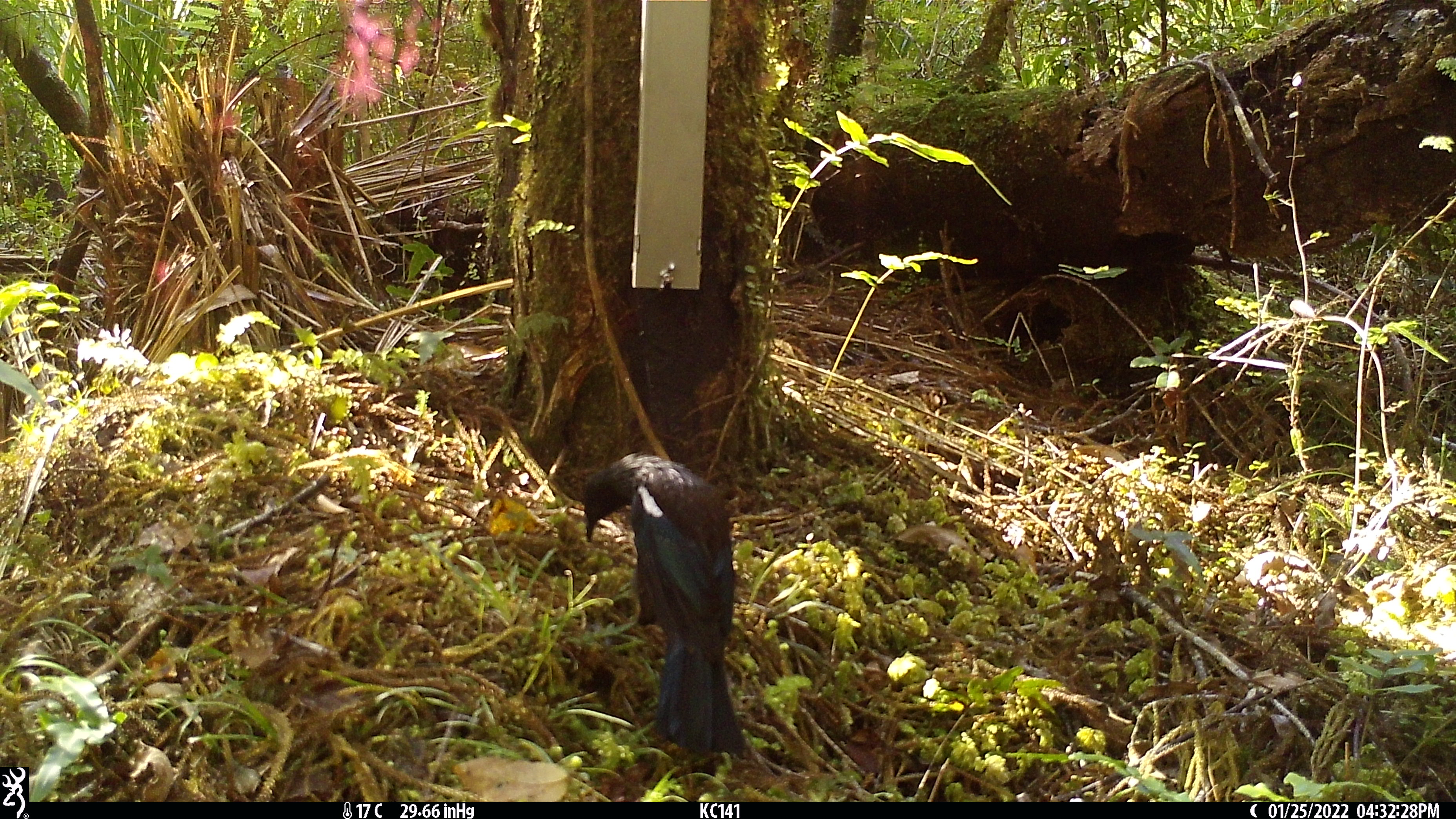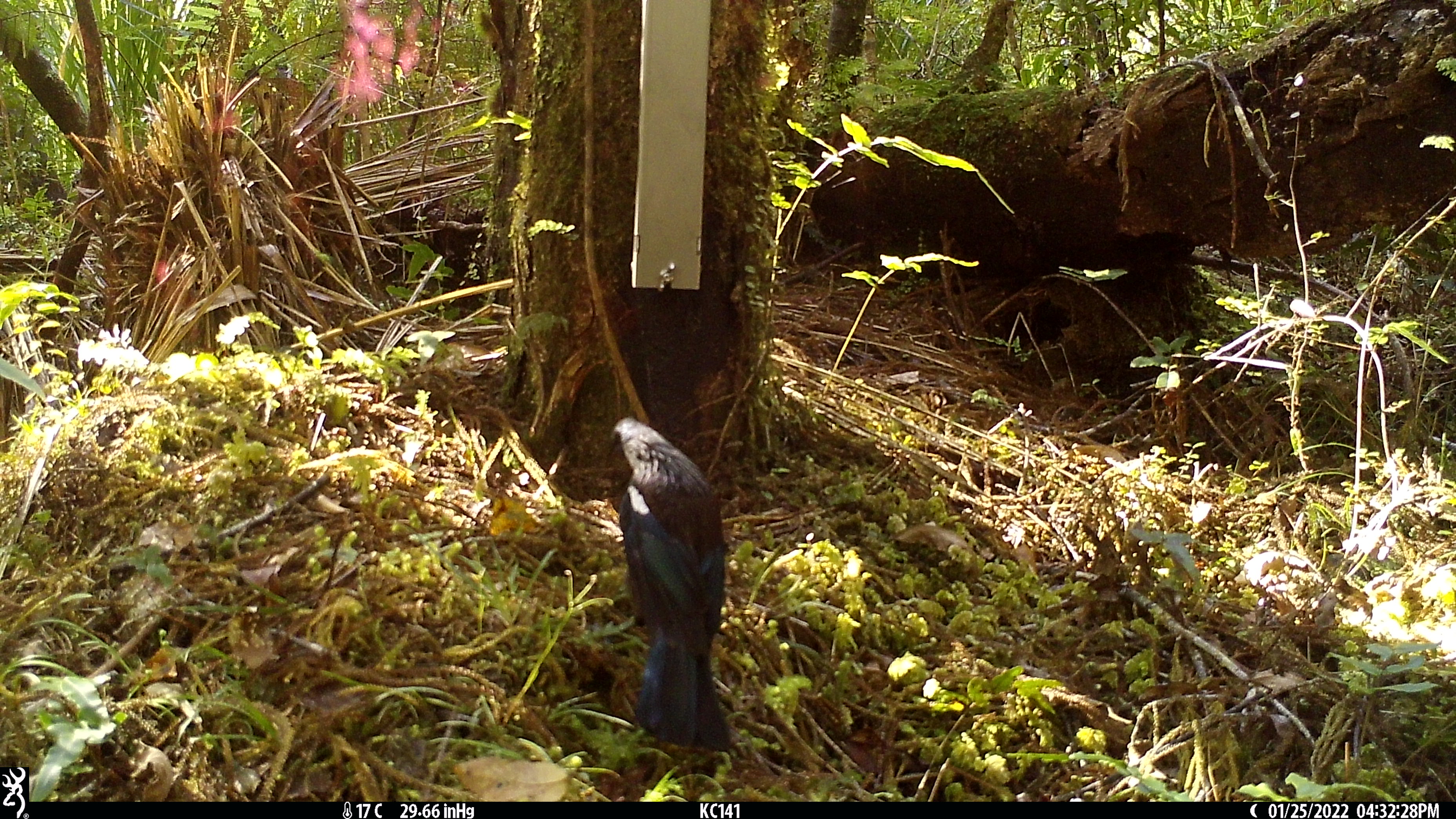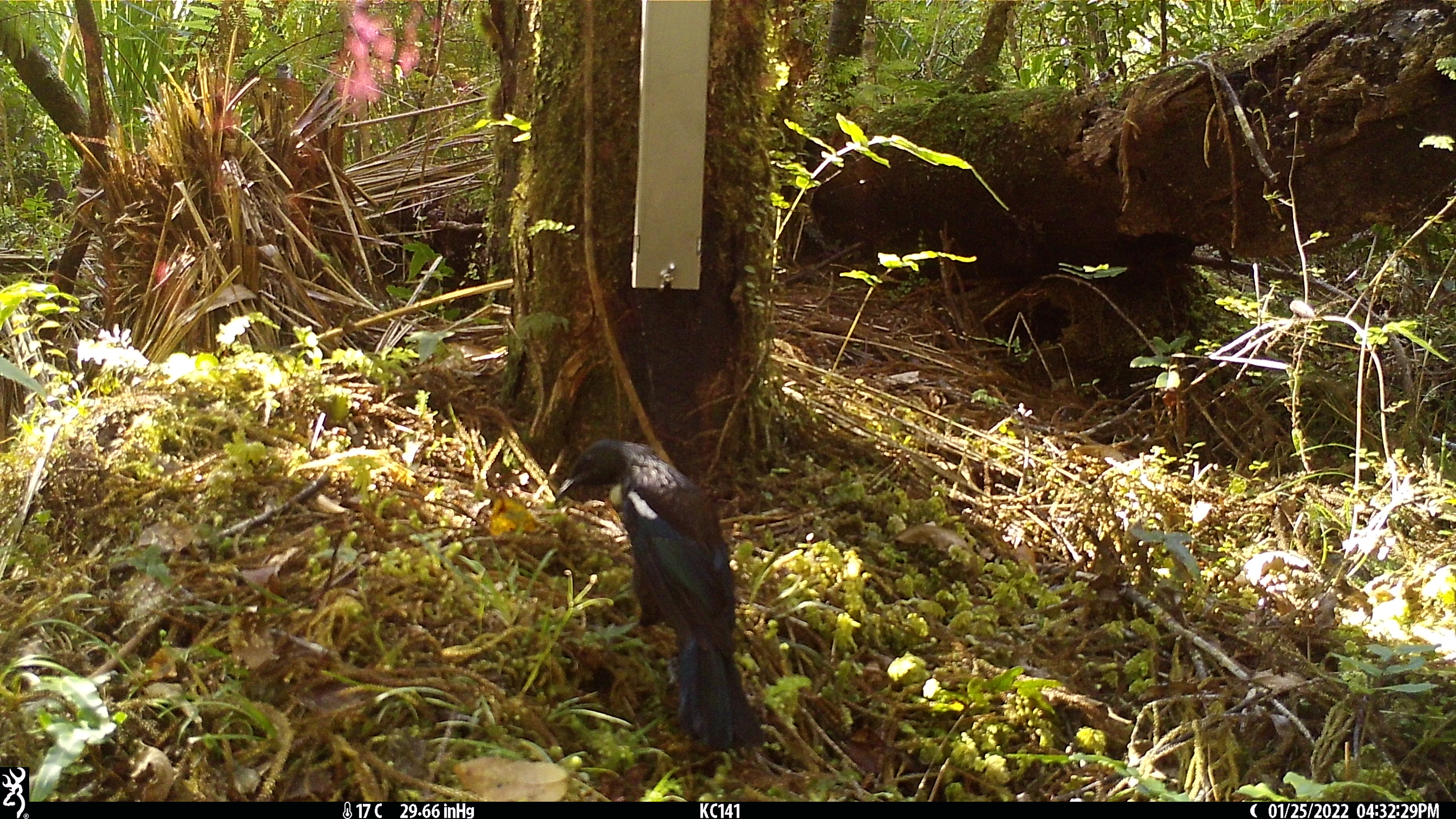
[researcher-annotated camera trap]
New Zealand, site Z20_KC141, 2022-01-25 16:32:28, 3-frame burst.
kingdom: Animalia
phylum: Chordata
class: Aves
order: Passeriformes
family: Meliphagidae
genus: Prosthemadera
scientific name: Prosthemadera novaeseelandiae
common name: tui